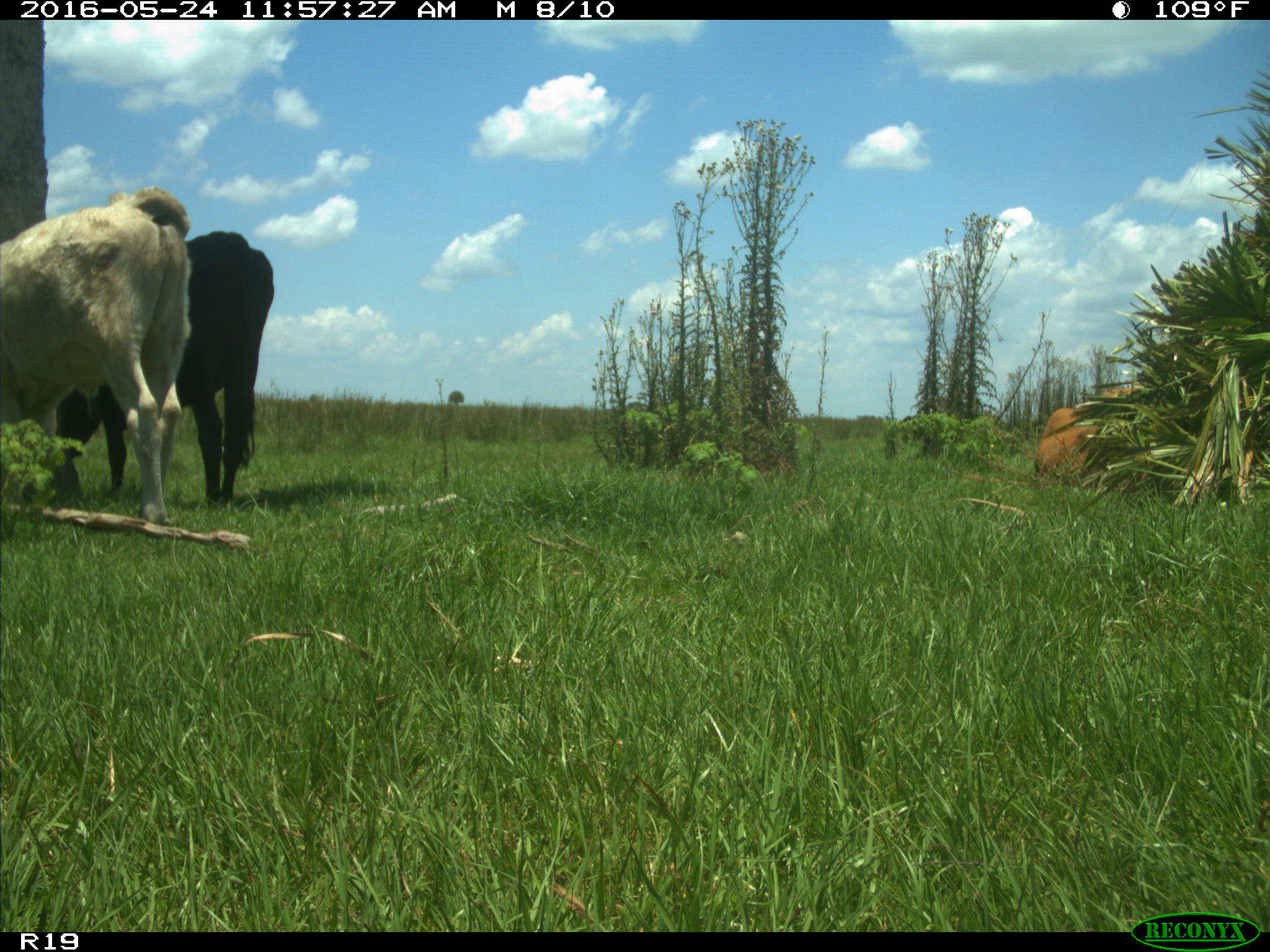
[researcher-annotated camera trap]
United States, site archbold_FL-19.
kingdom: Animalia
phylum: Chordata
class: Mammalia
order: Artiodactyla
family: Bovidae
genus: Bos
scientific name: Bos taurus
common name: domestic cow